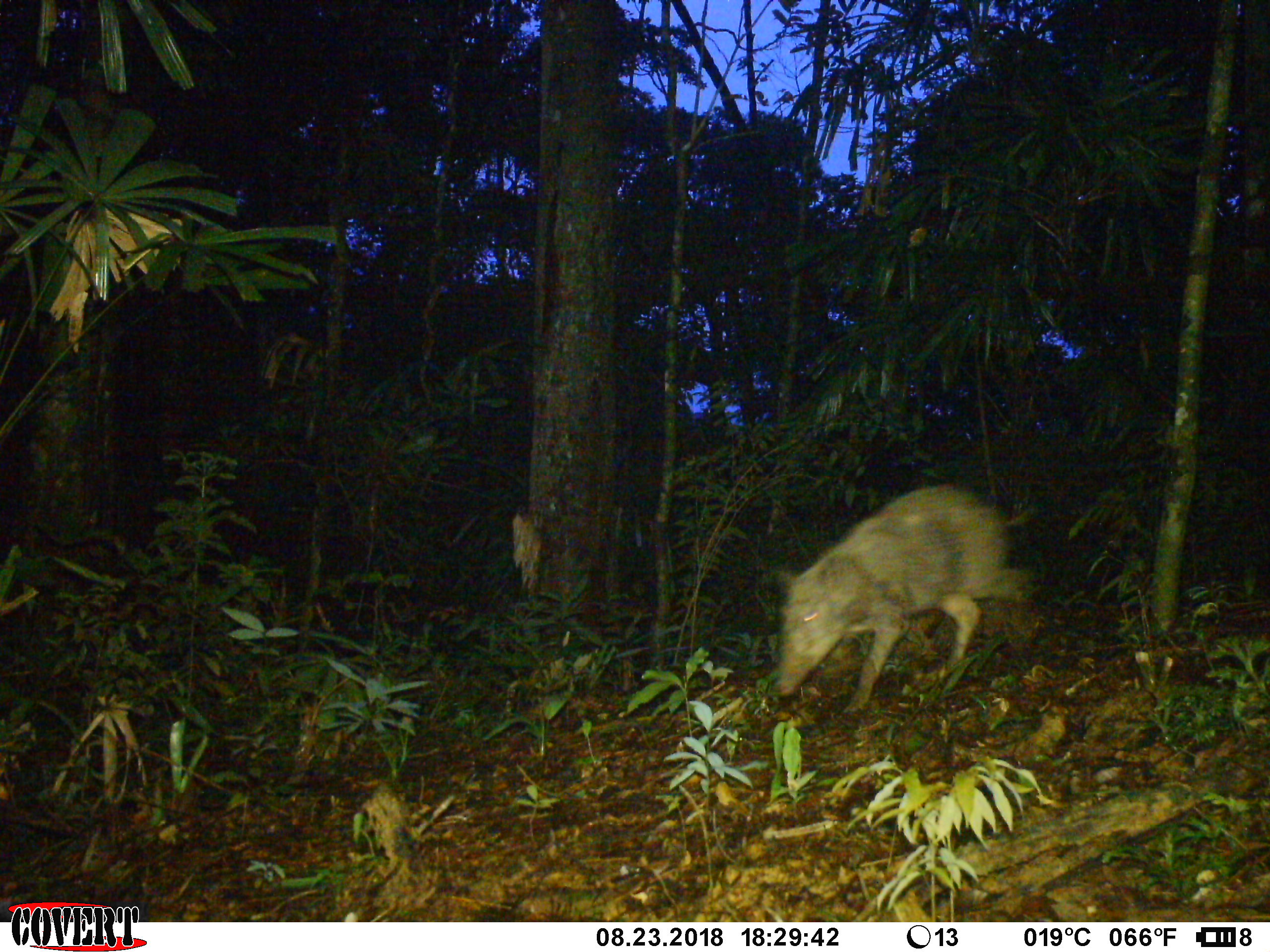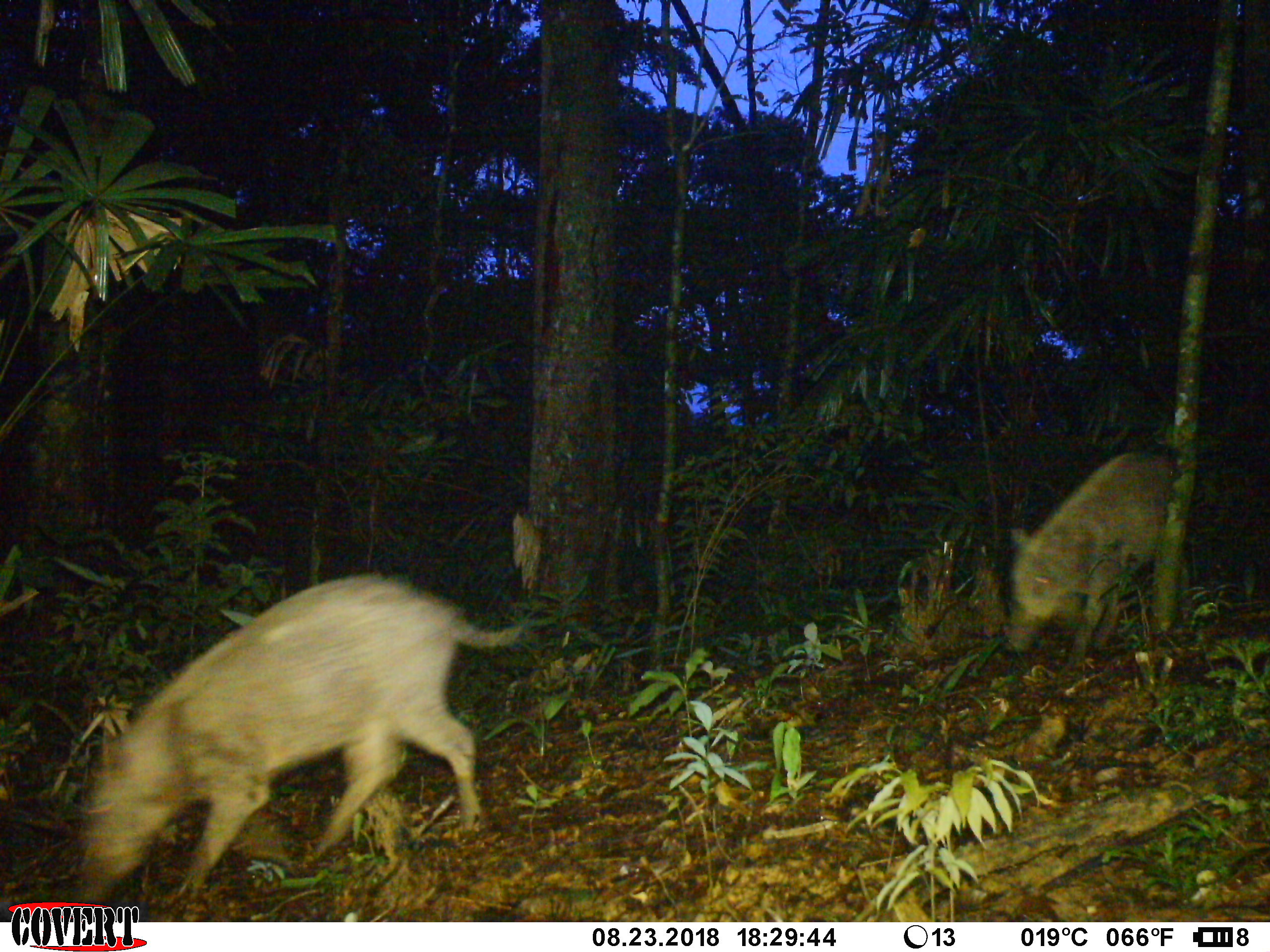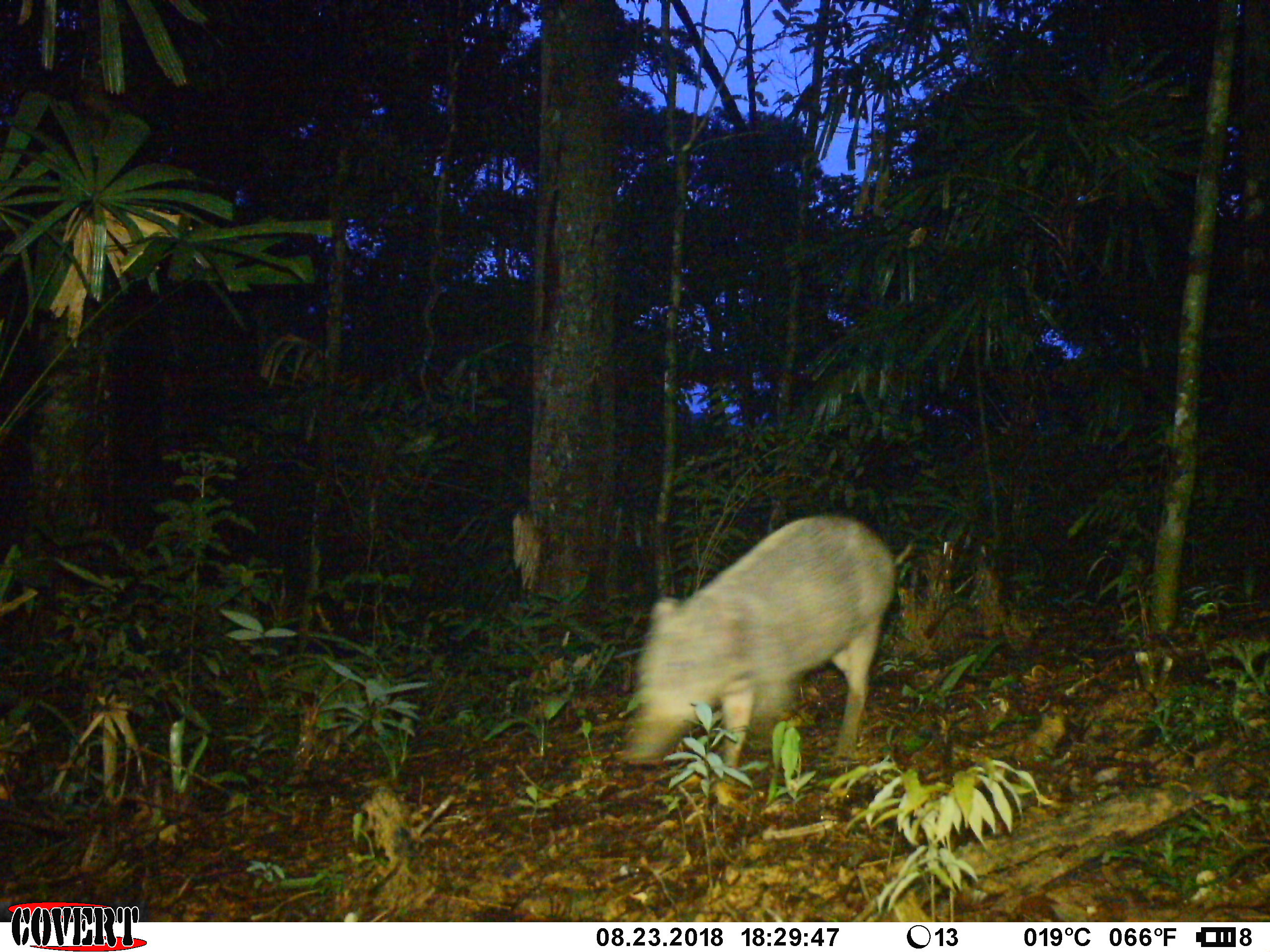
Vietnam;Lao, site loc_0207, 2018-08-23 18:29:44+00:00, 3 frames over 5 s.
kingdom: Animalia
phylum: Chordata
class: Mammalia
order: Artiodactyla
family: Suidae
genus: Sus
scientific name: Sus scrofa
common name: eurasian wild pig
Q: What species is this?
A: Eurasian wild pig (Sus scrofa).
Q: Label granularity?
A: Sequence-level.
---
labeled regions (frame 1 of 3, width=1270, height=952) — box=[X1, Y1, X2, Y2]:
eurasian wild pig: box=[772, 481, 1037, 712]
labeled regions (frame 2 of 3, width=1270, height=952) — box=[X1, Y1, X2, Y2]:
eurasian wild pig: box=[74, 571, 525, 905]; box=[1002, 449, 1188, 662]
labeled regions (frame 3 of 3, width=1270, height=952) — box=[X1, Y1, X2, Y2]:
eurasian wild pig: box=[625, 512, 913, 783]